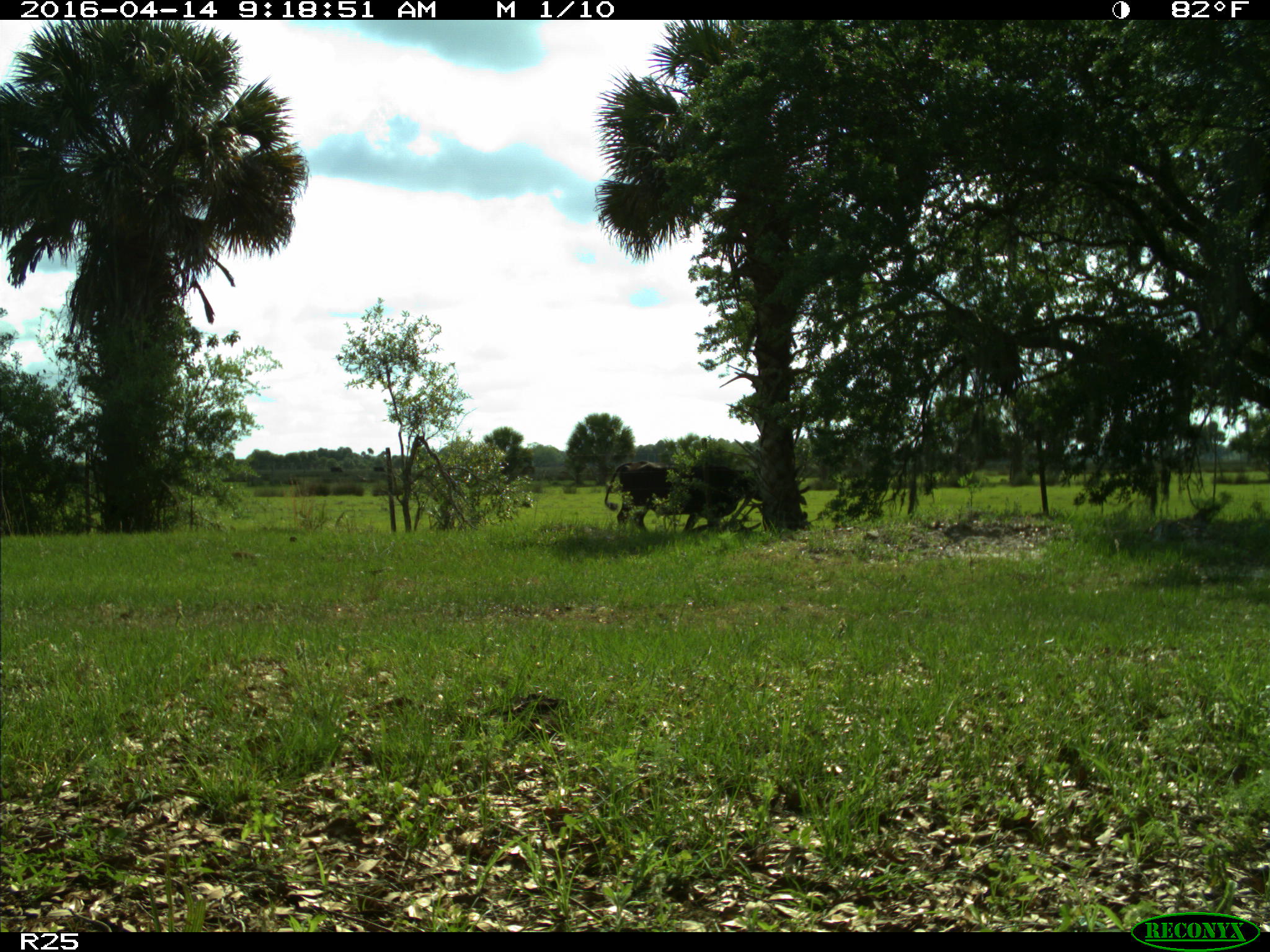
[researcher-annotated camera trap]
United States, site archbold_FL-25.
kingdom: Animalia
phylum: Chordata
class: Mammalia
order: Artiodactyla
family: Bovidae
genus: Bos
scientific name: Bos taurus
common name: domestic cow